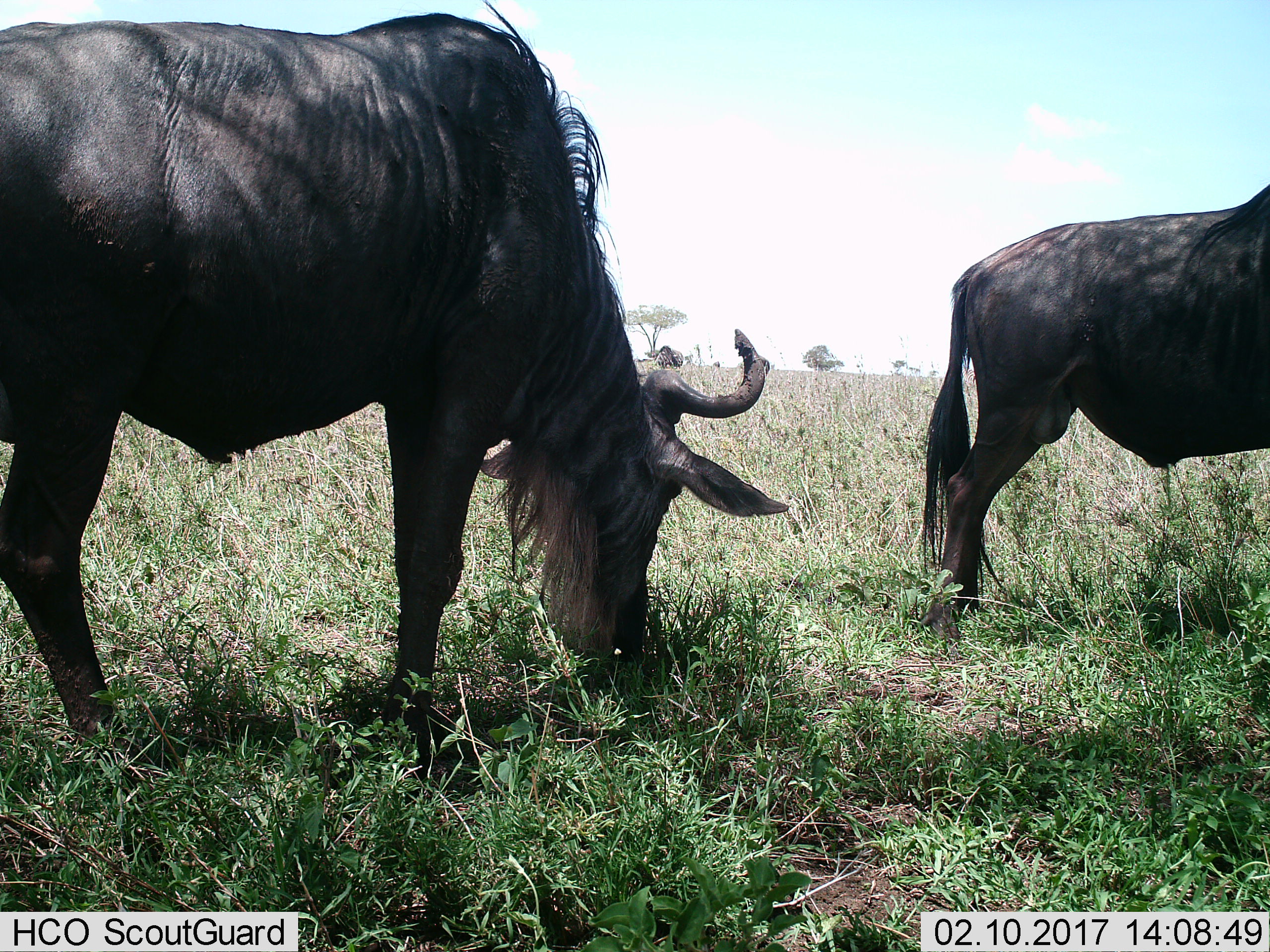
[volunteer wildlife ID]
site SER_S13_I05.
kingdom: Animalia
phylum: Chordata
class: Mammalia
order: Artiodactyla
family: Bovidae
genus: Connochaetes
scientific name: Connochaetes taurinus taurinus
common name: blue wildebeest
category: wildebeestblue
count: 2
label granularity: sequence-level